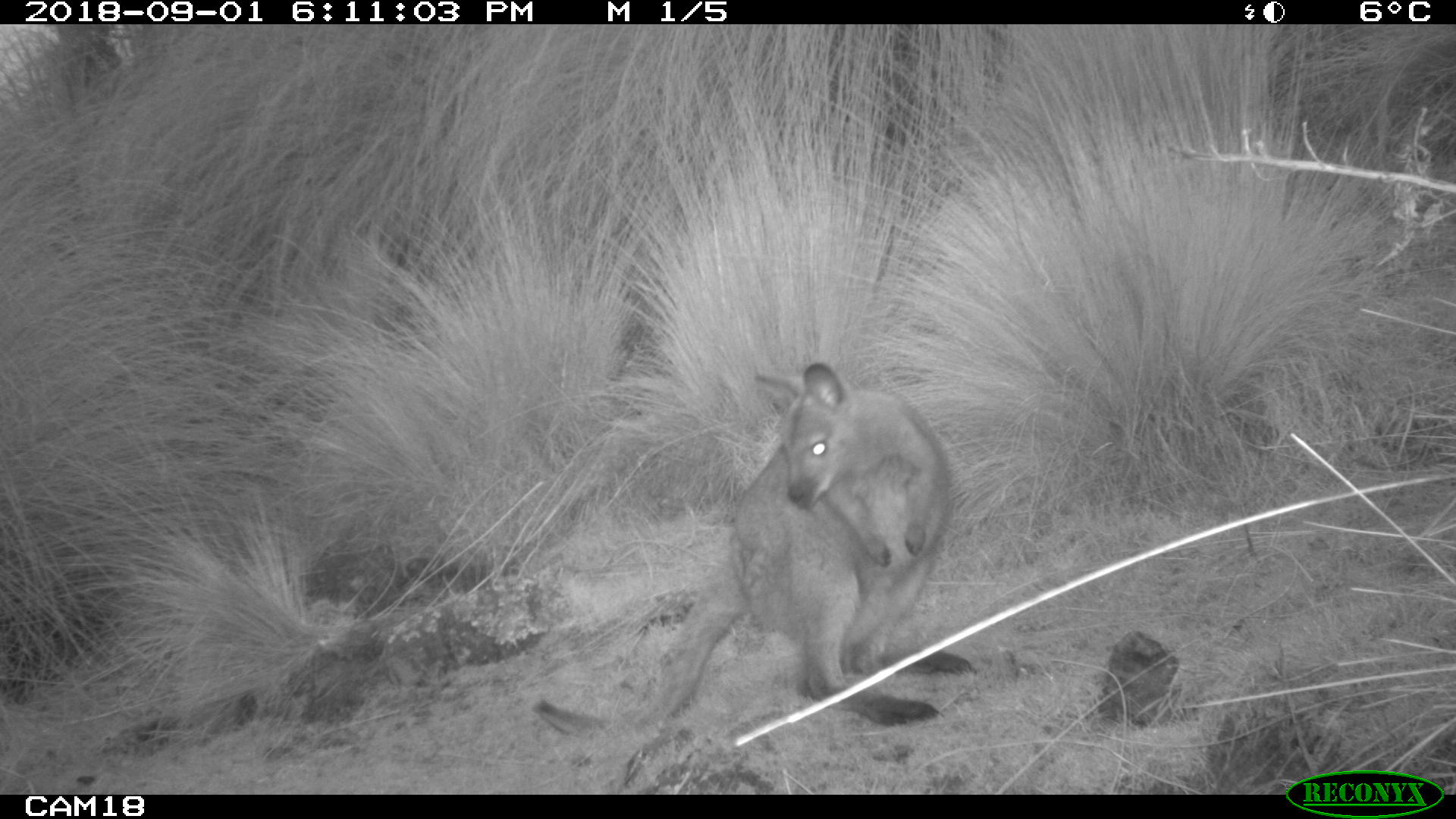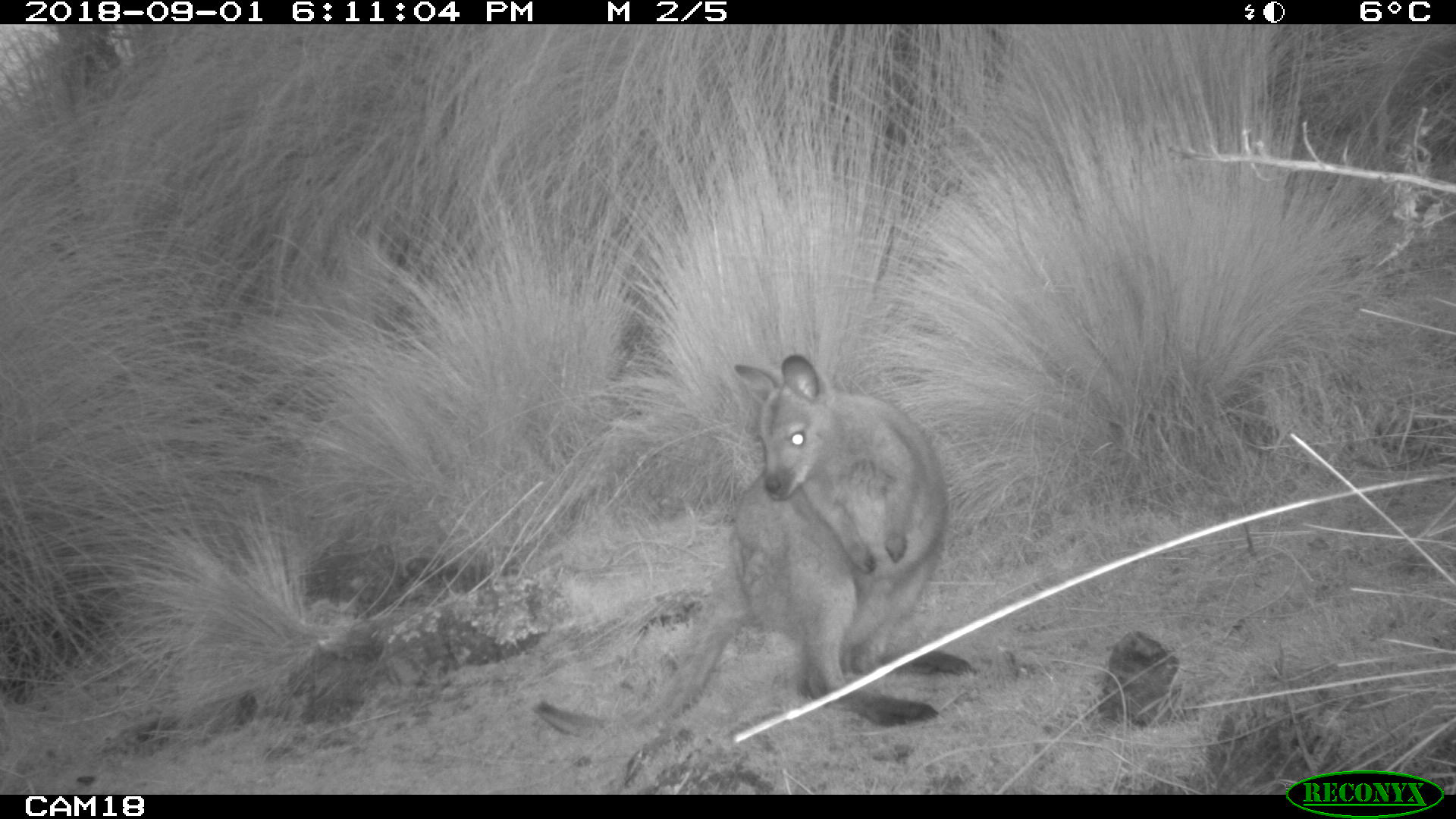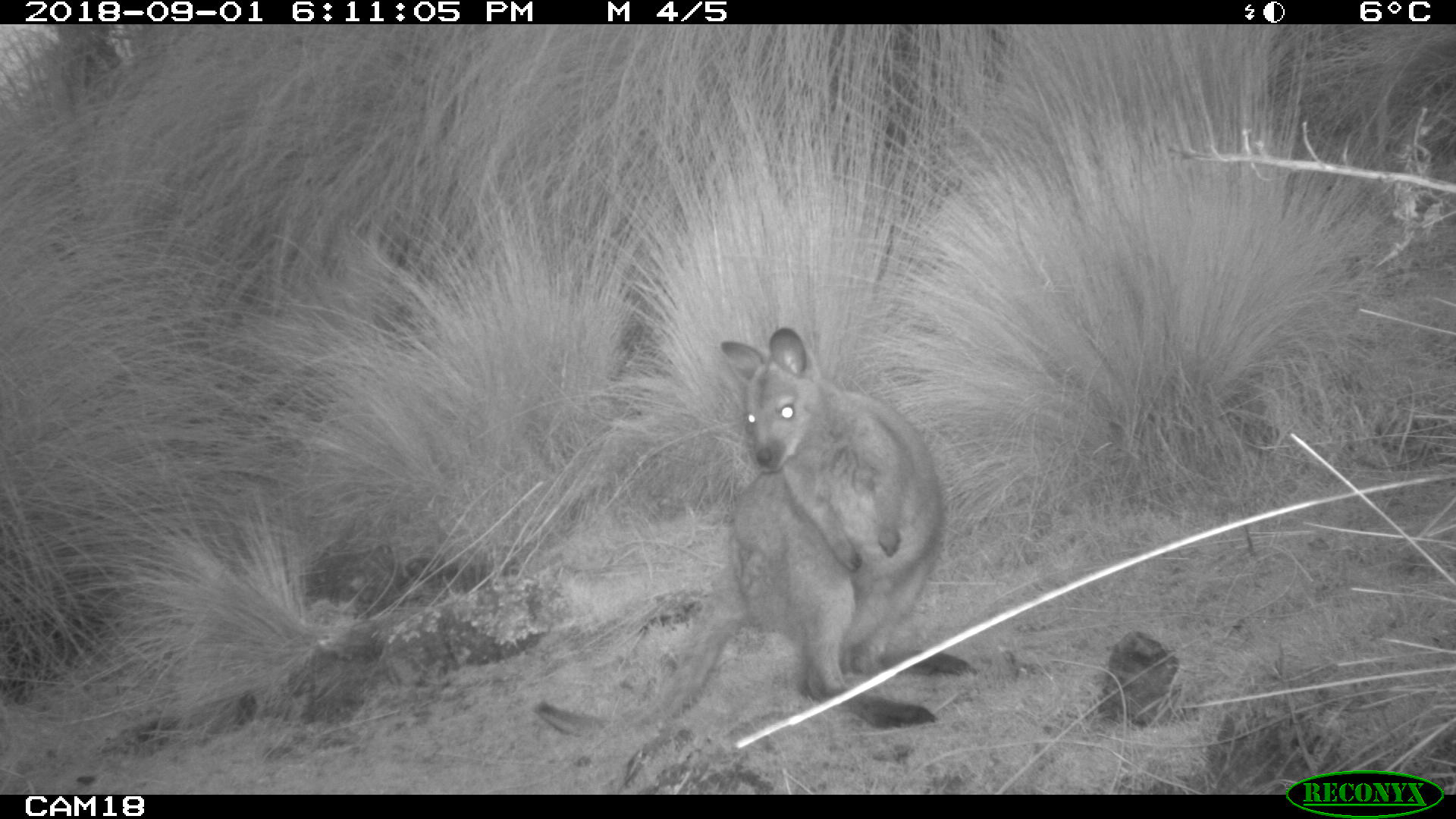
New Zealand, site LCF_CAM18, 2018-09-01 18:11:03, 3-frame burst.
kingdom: Animalia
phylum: Chordata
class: Mammalia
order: Diprotodontia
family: Macropodidae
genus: Notamacropus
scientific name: Notamacropus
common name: wallaby